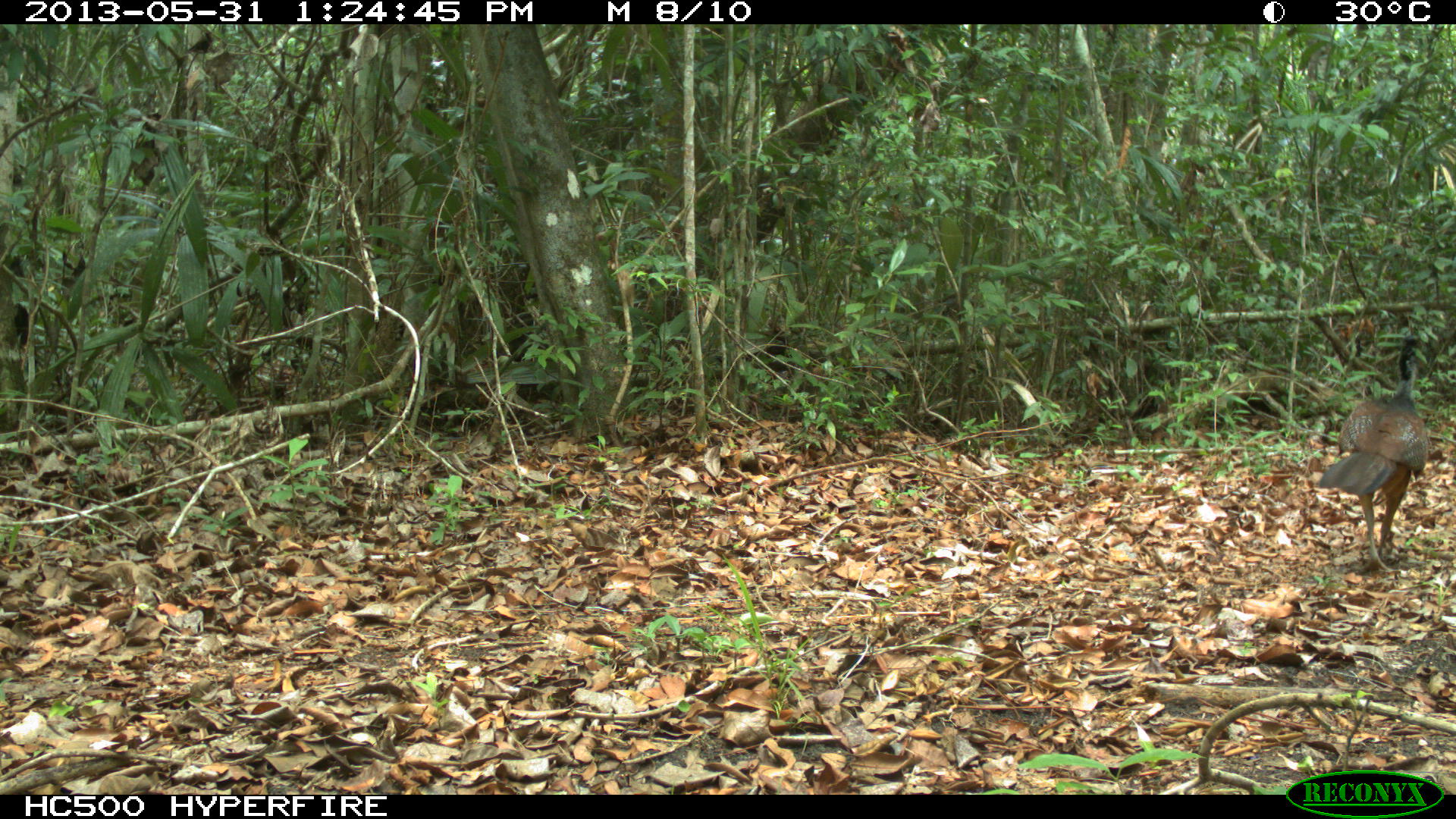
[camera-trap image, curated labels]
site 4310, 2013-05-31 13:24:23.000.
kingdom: Animalia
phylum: Chordata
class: Aves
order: Galliformes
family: Cracidae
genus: Crax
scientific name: Crax rubra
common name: great curassow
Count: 1.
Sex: female.